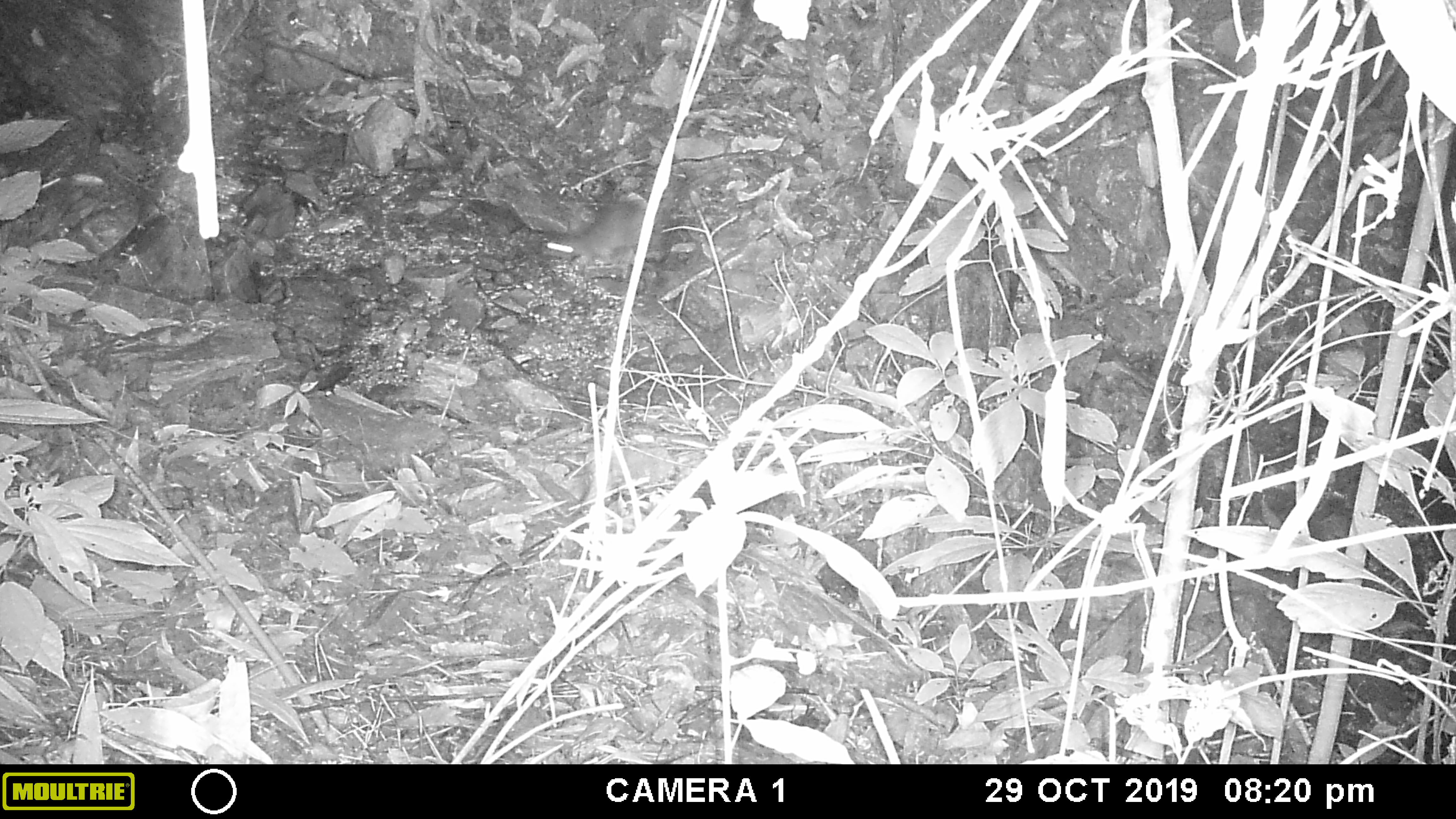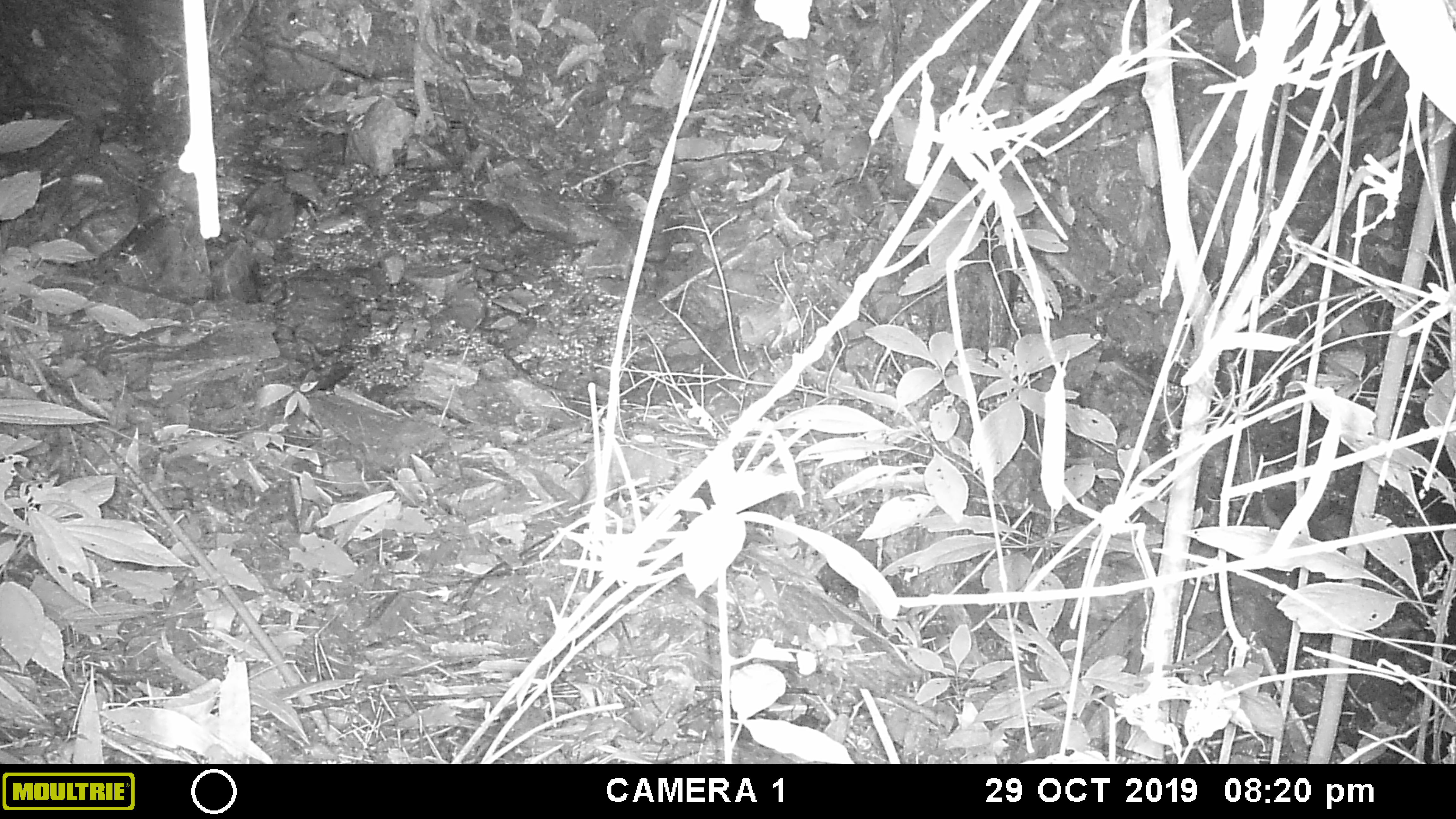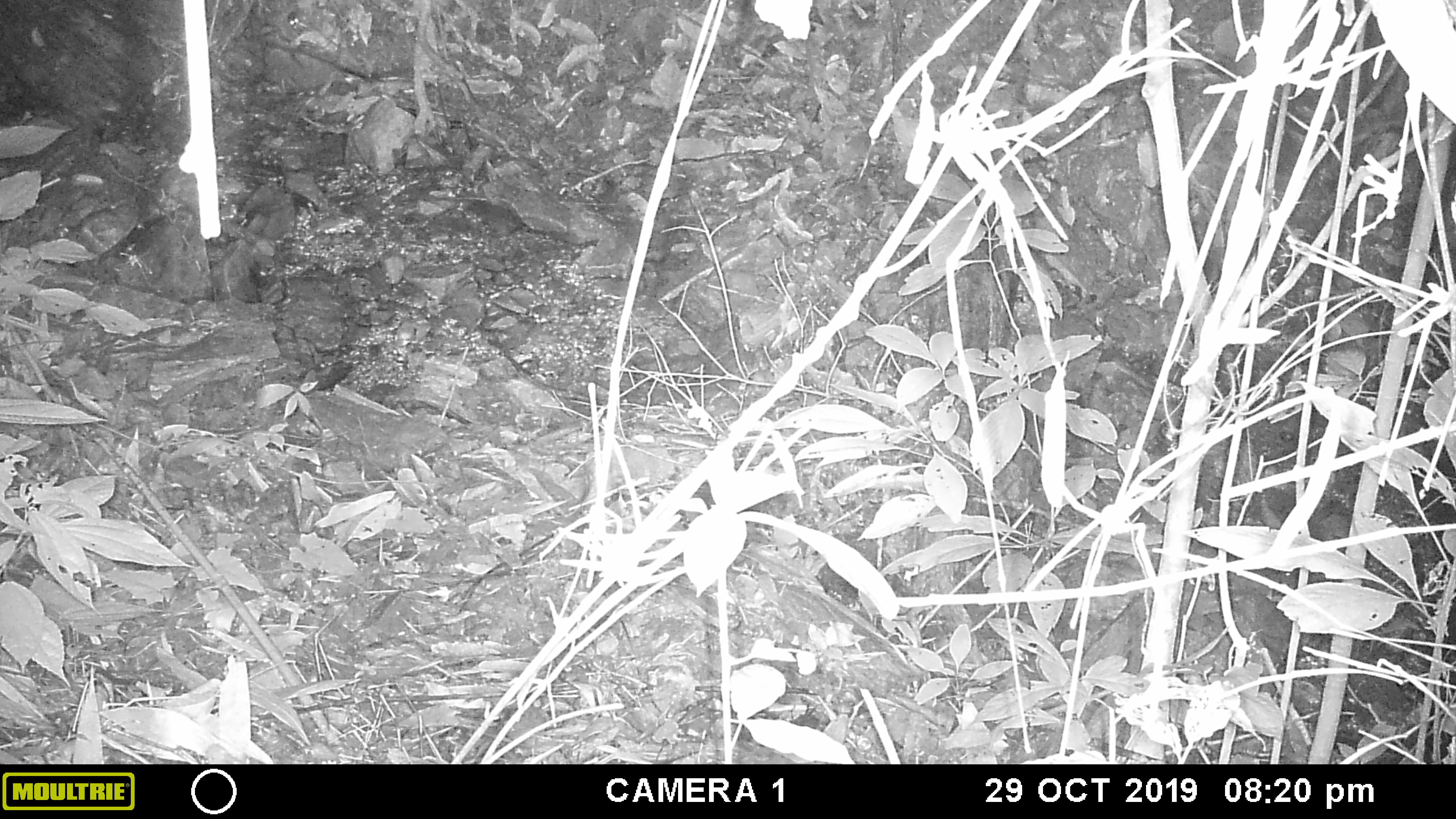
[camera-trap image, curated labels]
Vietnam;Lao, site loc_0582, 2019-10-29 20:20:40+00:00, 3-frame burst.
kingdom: Animalia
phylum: Chordata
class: Mammalia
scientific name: Mammalia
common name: mammal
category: unidentified small mammal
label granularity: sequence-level